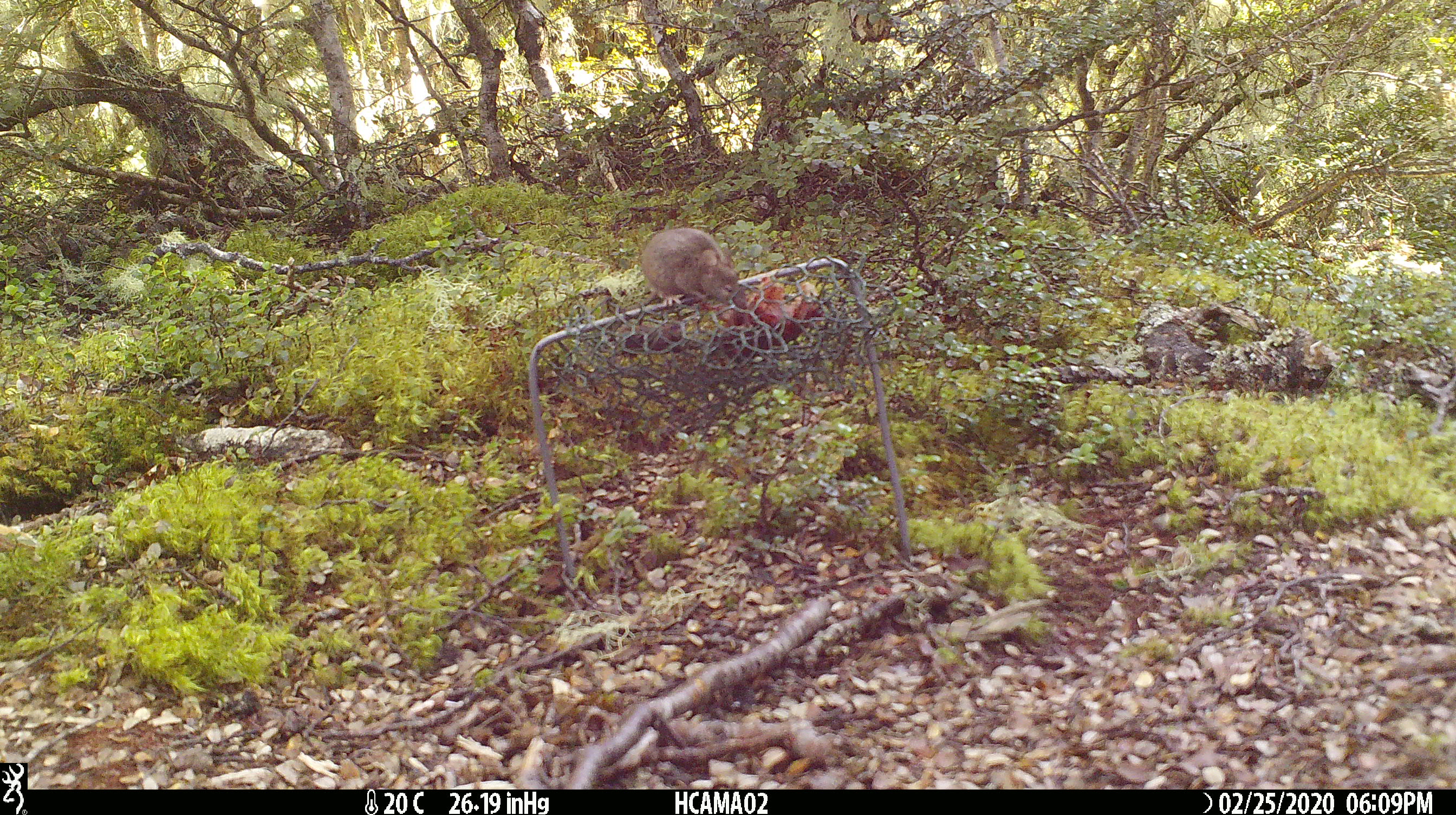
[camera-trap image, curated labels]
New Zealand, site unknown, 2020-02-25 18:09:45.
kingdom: Animalia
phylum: Chordata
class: Mammalia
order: Rodentia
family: Muridae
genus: Mus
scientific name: Mus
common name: mouse